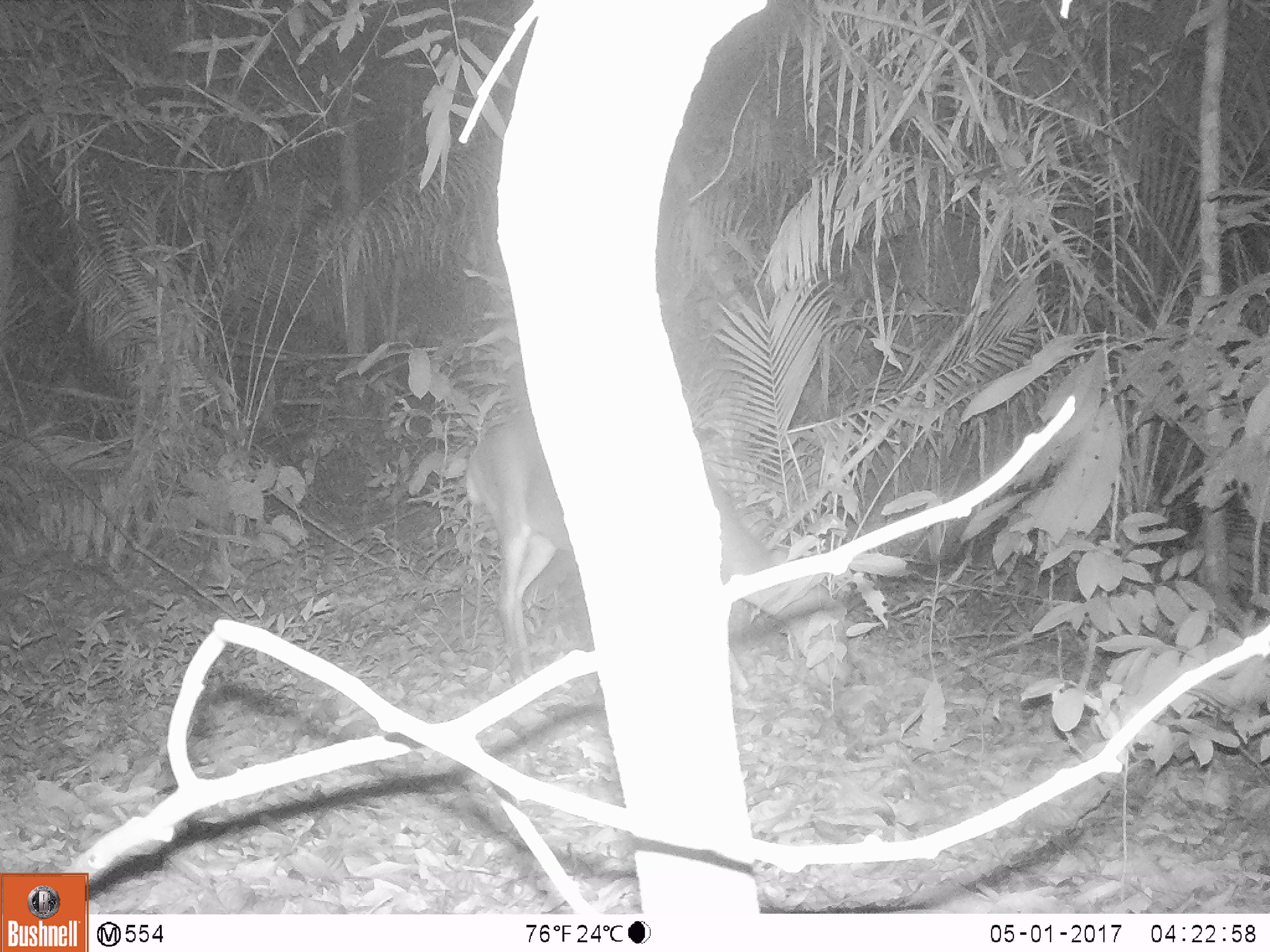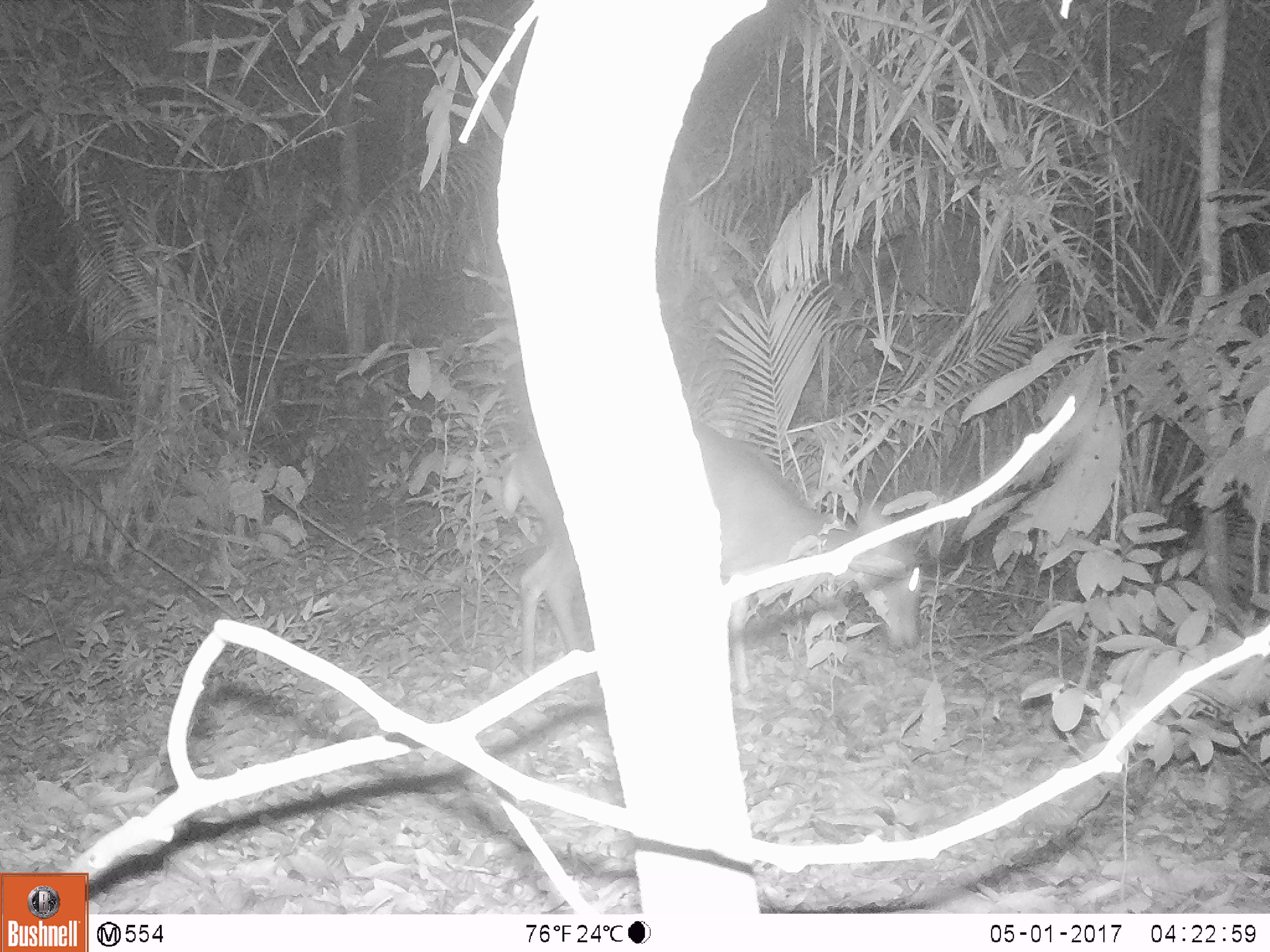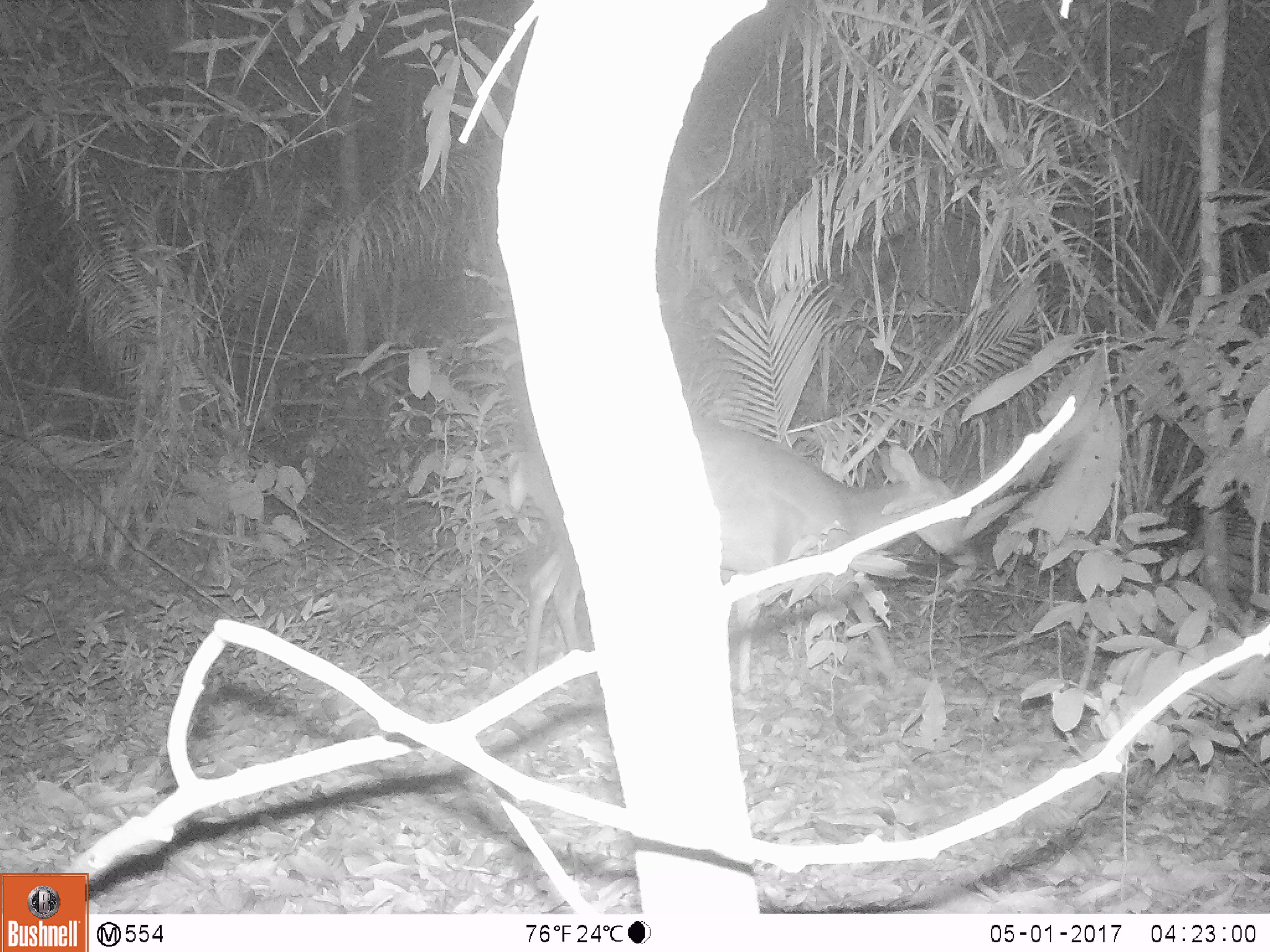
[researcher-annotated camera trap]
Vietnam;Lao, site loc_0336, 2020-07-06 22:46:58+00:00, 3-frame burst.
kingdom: Animalia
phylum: Chordata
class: Mammalia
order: Artiodactyla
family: Cervidae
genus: Muntiacus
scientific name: Muntiacus vuquangensis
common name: large-antlered muntjac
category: large antlered muntjac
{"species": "large antlered muntjac (large-antlered muntjac) (Muntiacus vuquangensis)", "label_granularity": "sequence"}